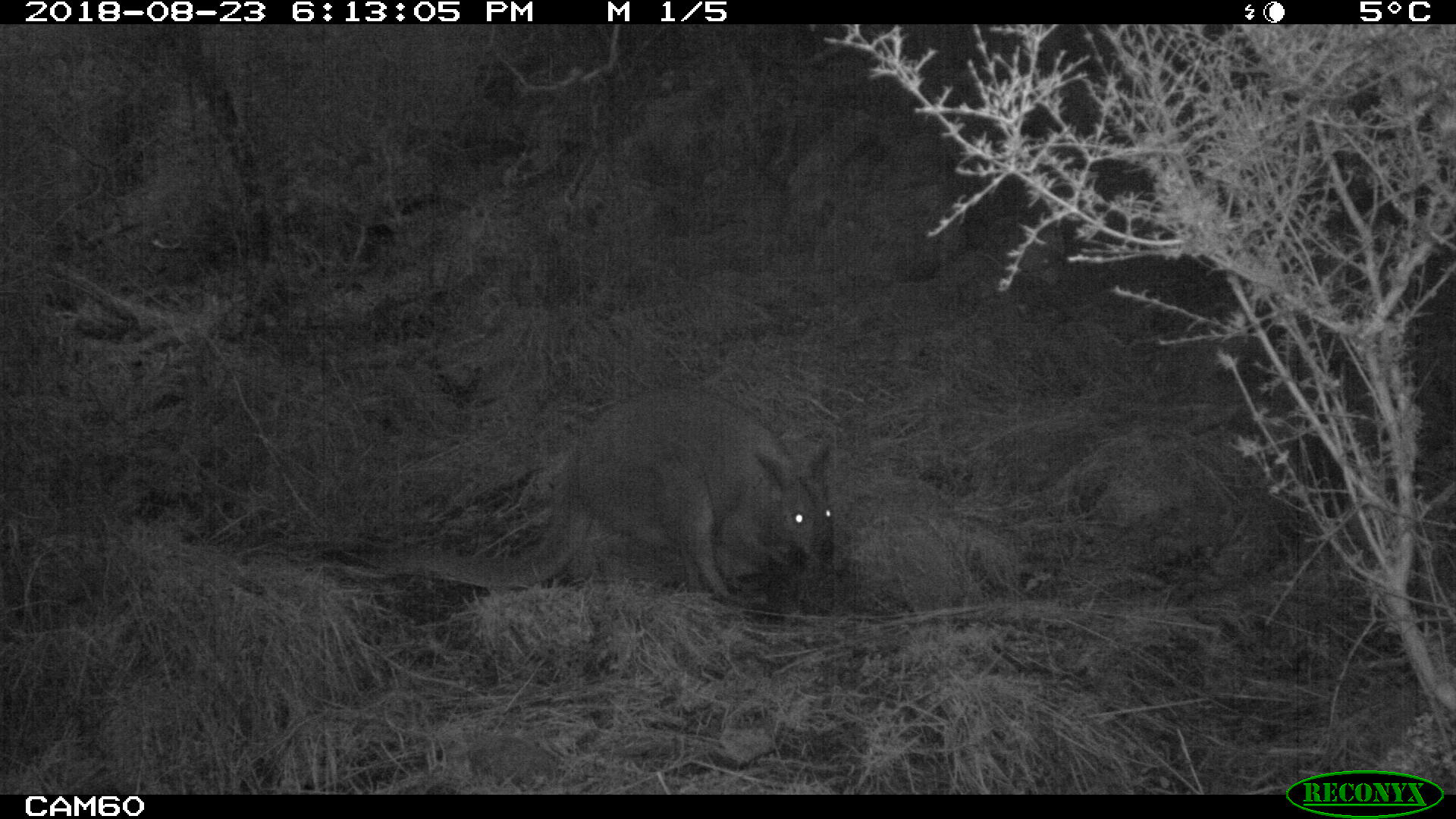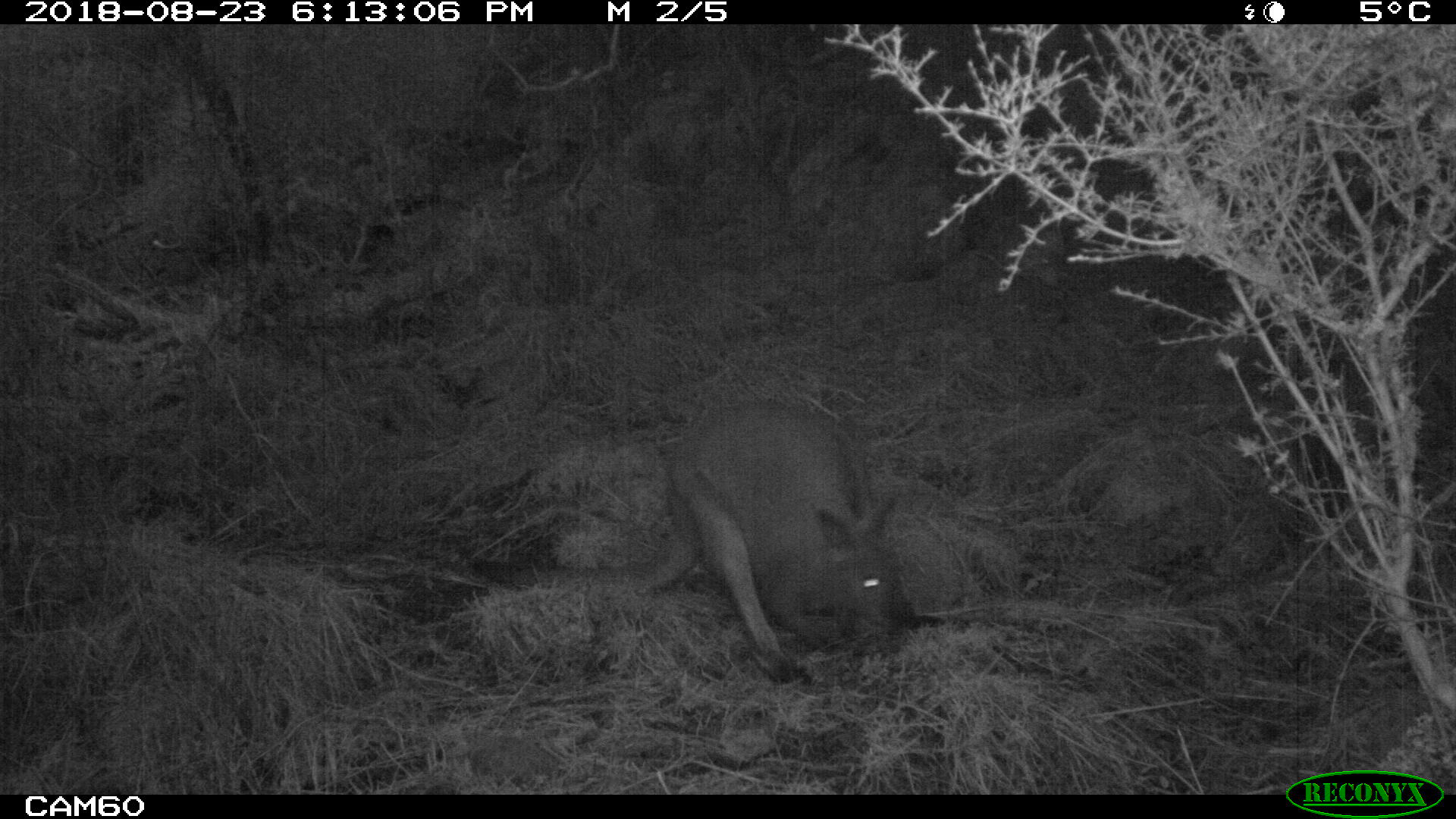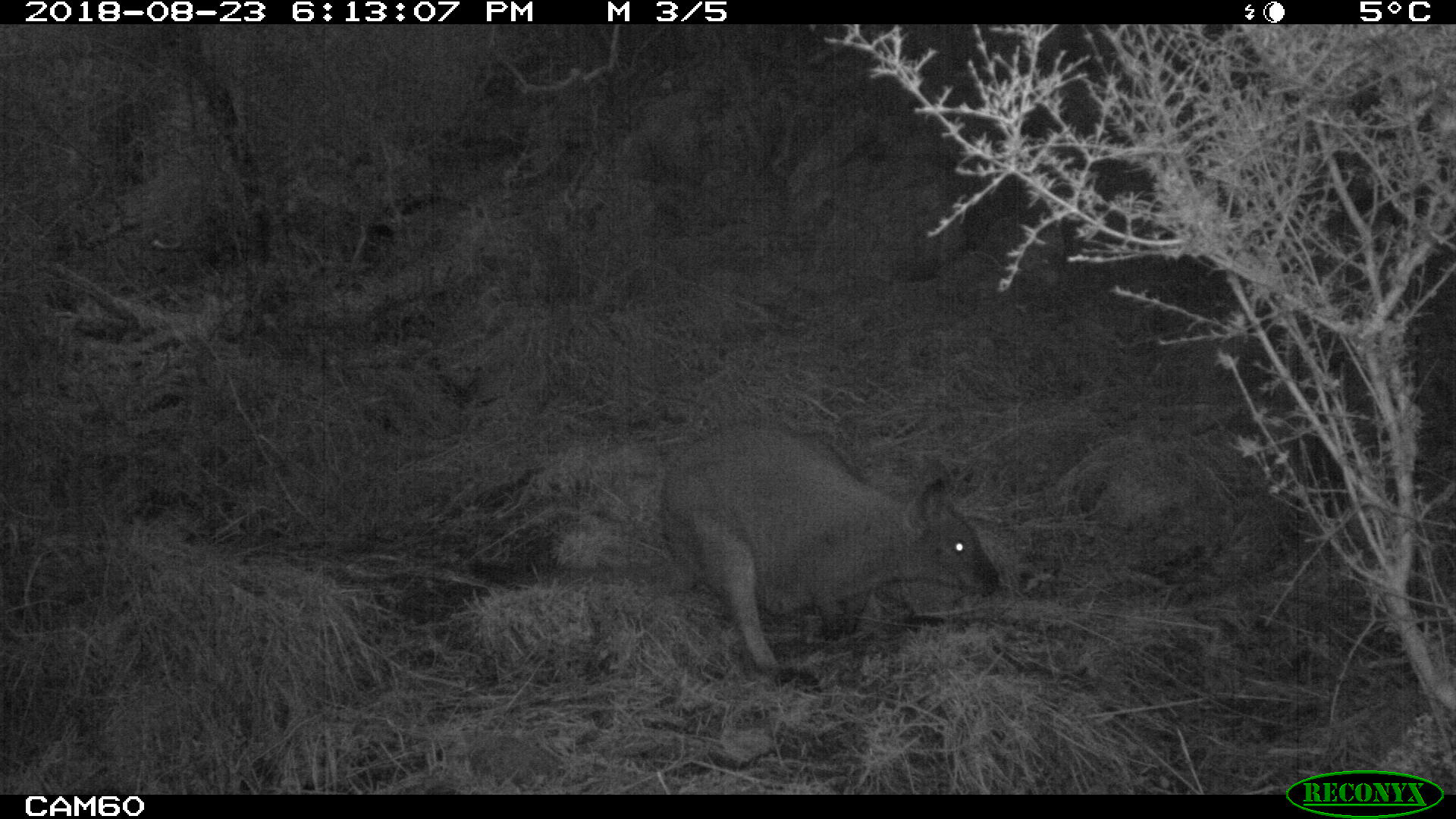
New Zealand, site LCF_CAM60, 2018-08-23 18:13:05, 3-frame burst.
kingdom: Animalia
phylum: Chordata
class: Mammalia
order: Diprotodontia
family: Macropodidae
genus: Notamacropus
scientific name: Notamacropus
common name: wallaby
Wallaby (Notamacropus).